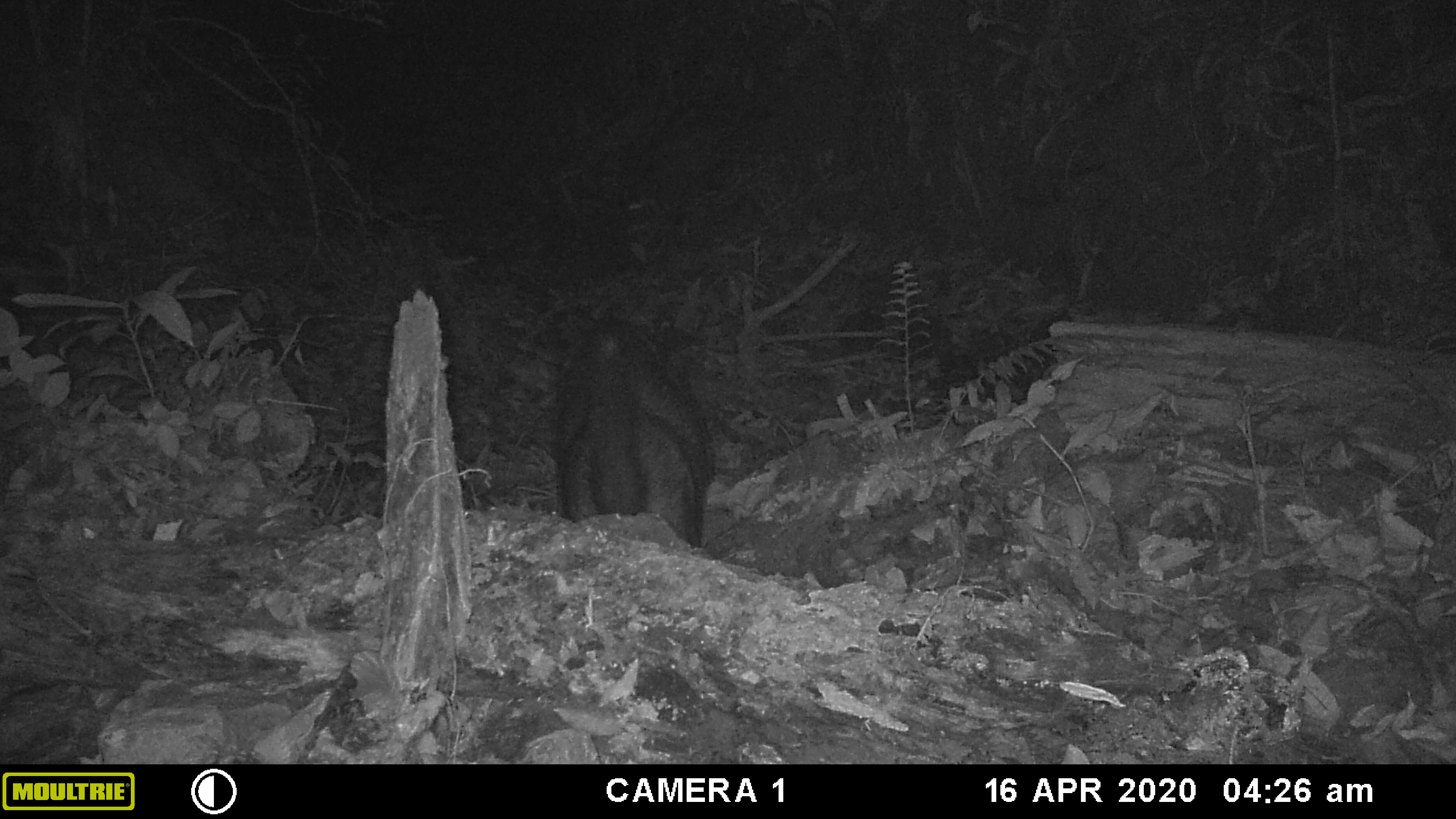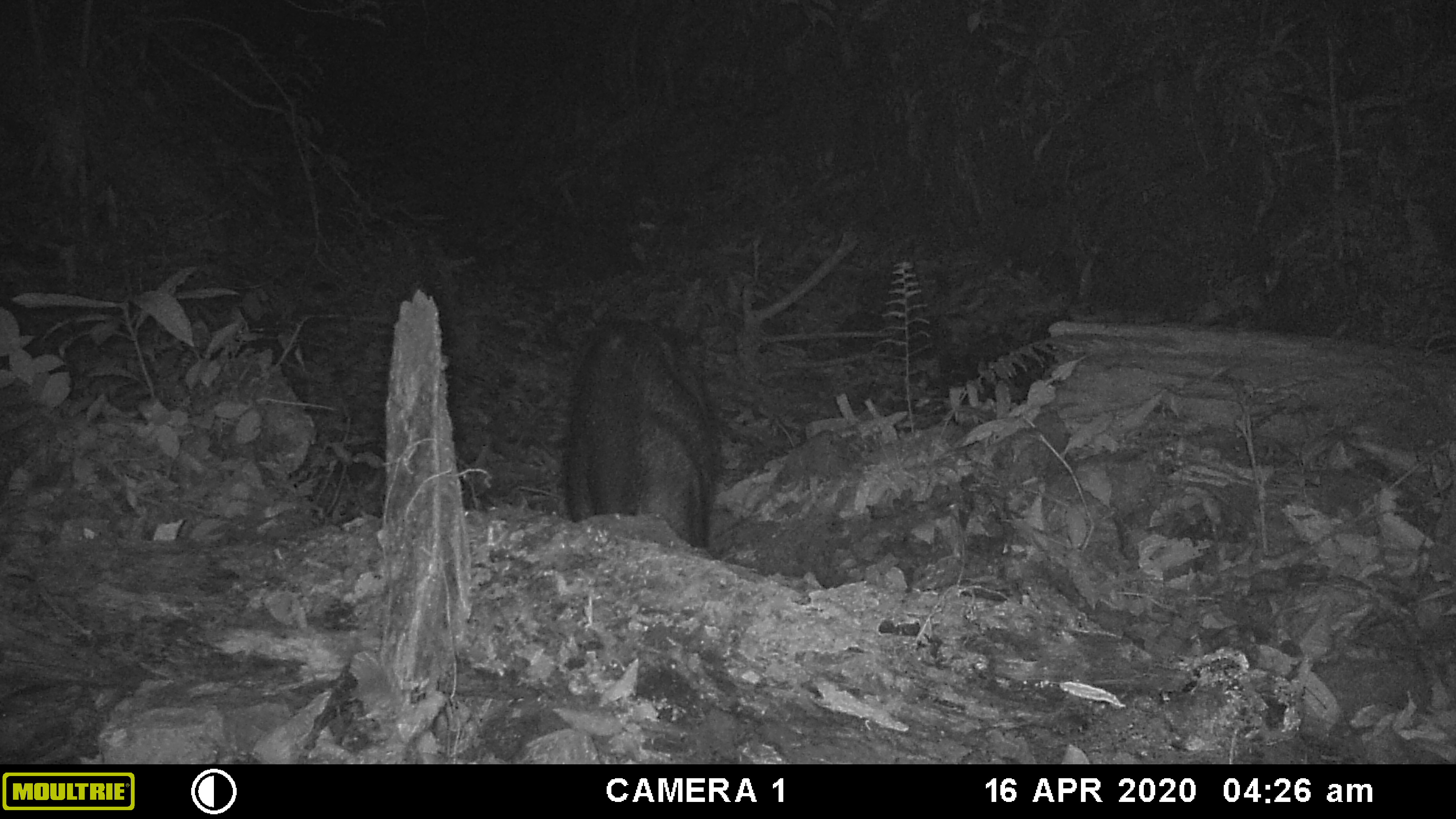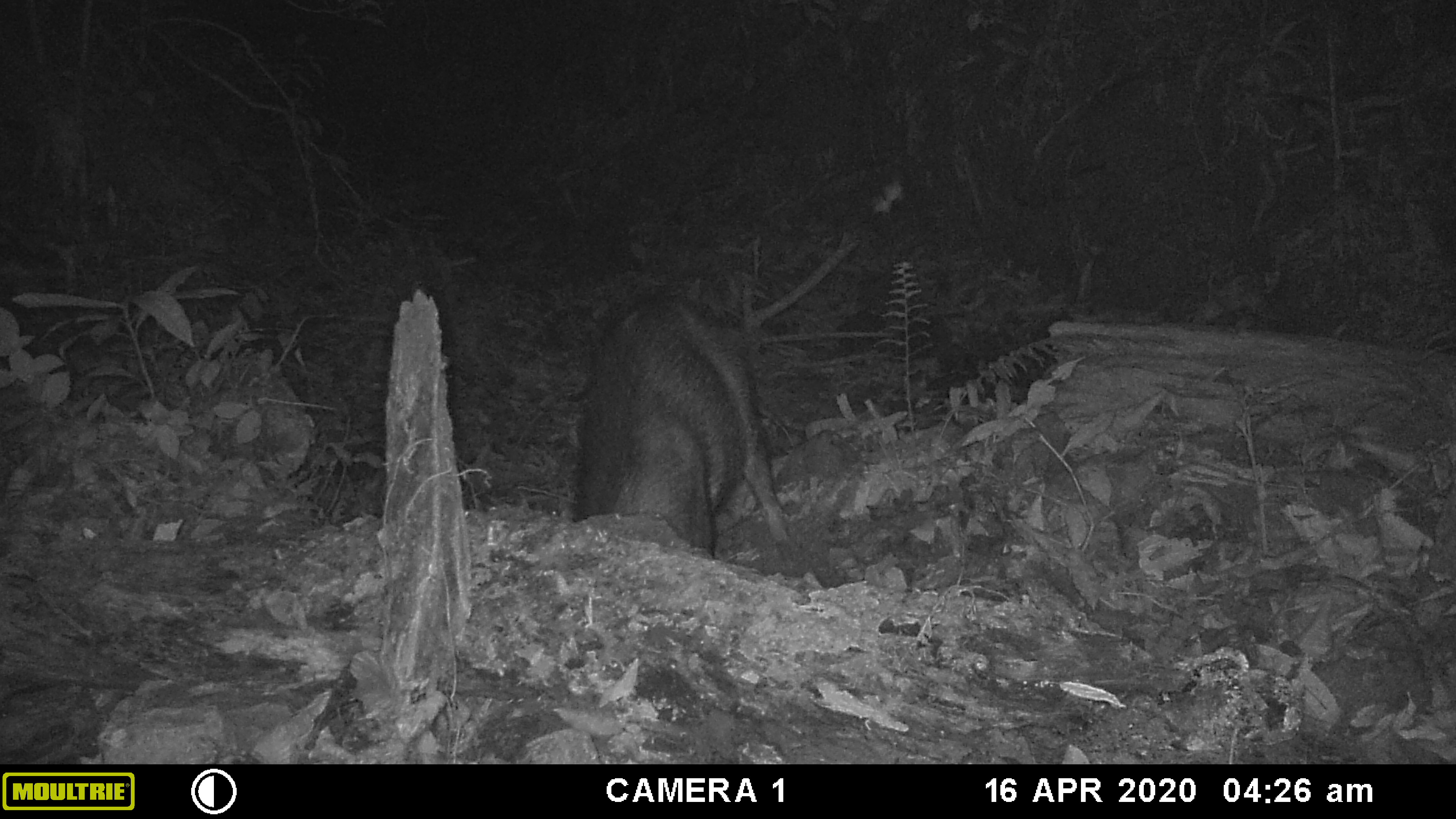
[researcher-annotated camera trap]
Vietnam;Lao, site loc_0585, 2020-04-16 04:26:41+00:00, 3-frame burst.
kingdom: Animalia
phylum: Chordata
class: Mammalia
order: Artiodactyla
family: Suidae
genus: Sus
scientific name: Sus scrofa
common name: eurasian wild pig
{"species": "eurasian wild pig (Sus scrofa)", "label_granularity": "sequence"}